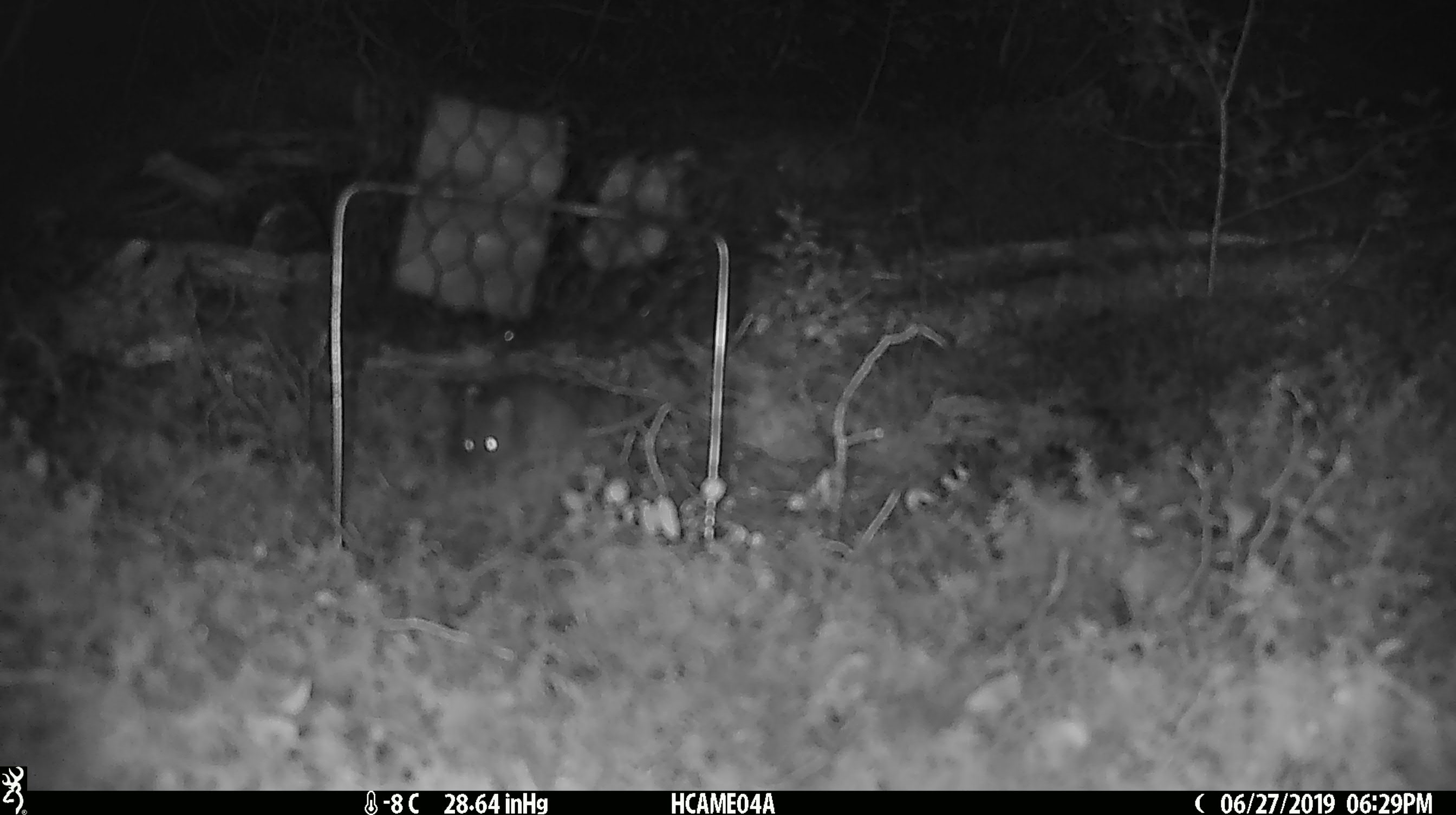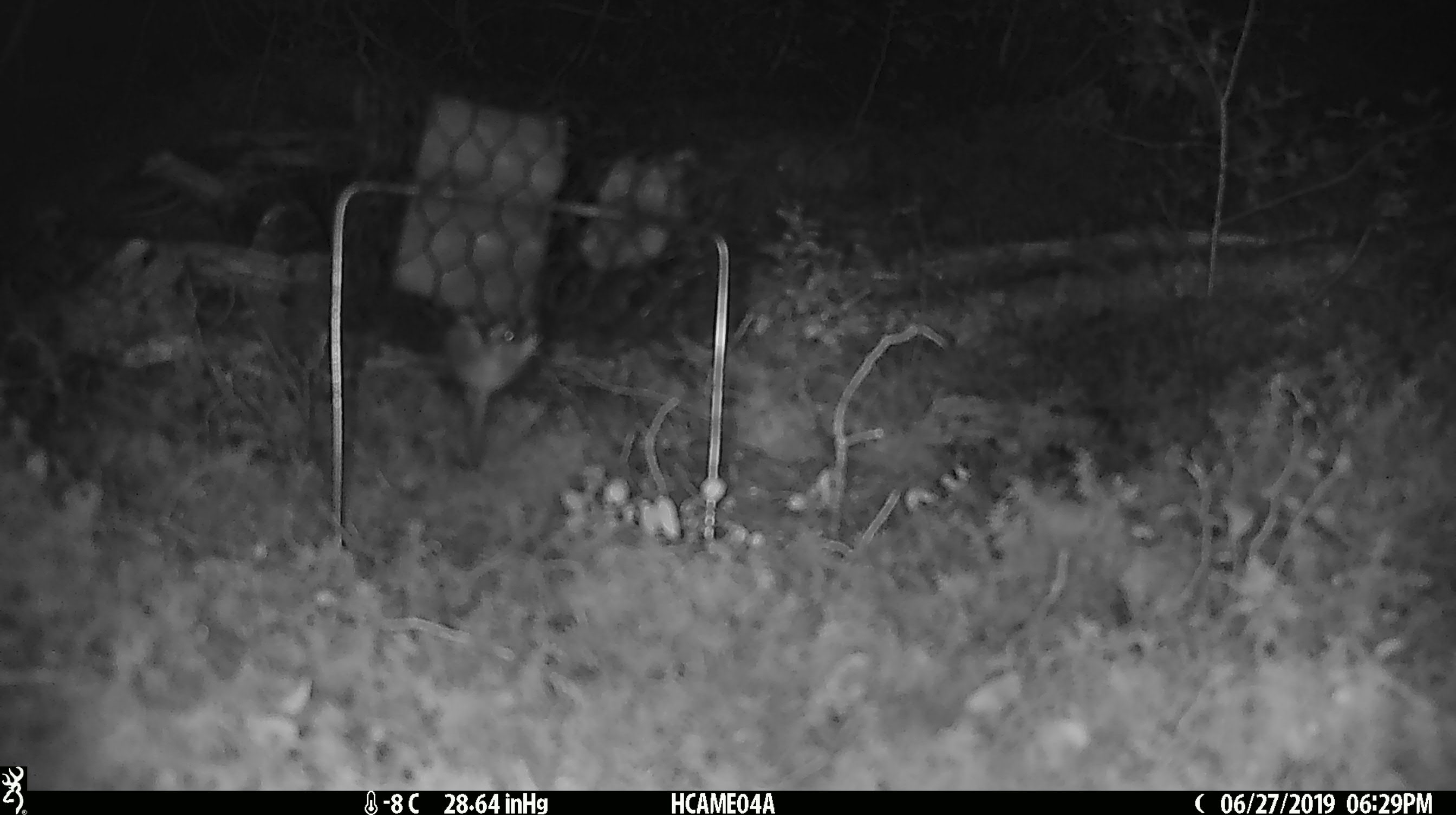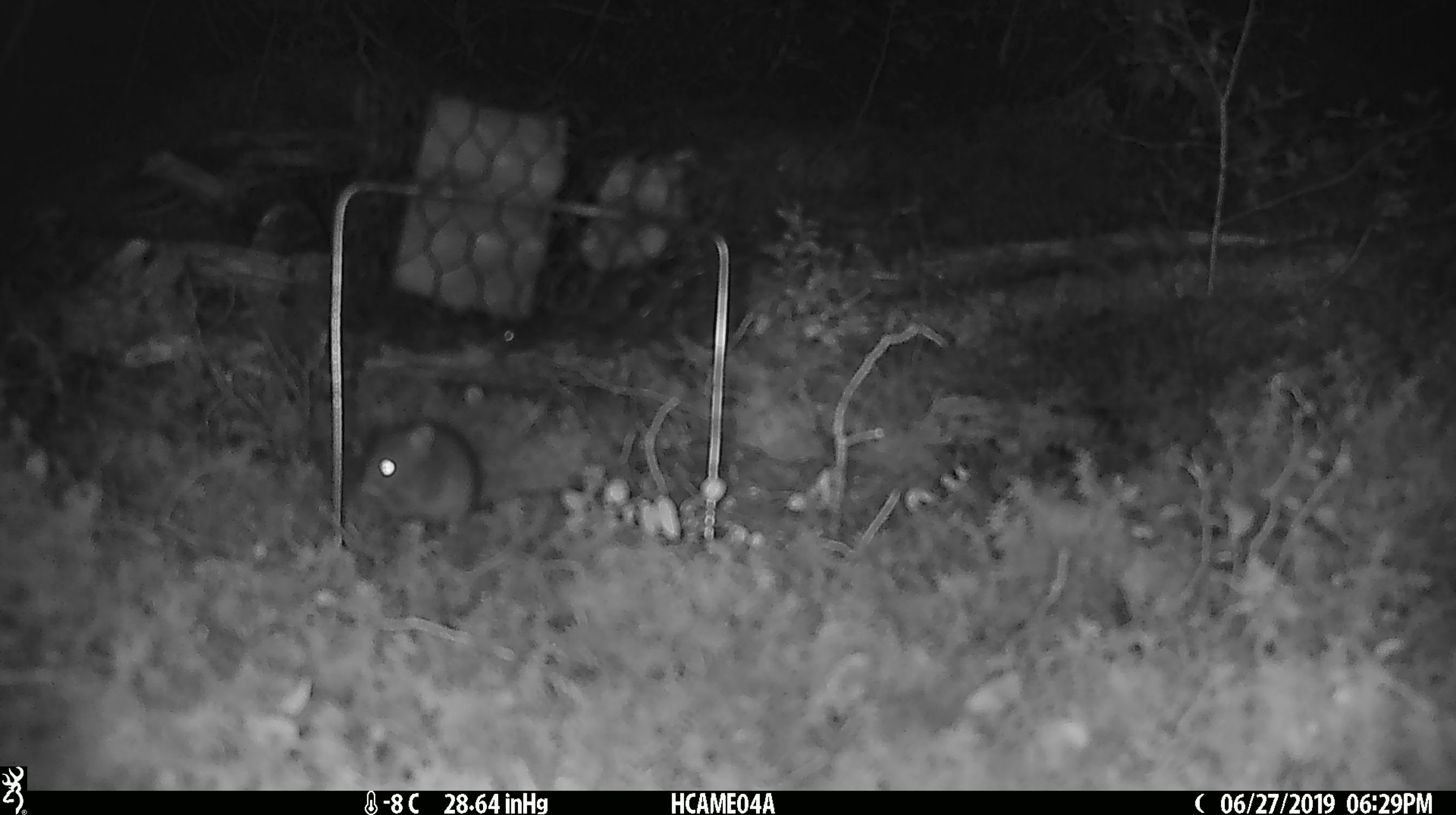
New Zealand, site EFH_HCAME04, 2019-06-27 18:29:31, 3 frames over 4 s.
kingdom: Animalia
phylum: Chordata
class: Mammalia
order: Rodentia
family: Muridae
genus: Mus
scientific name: Mus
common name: mouse